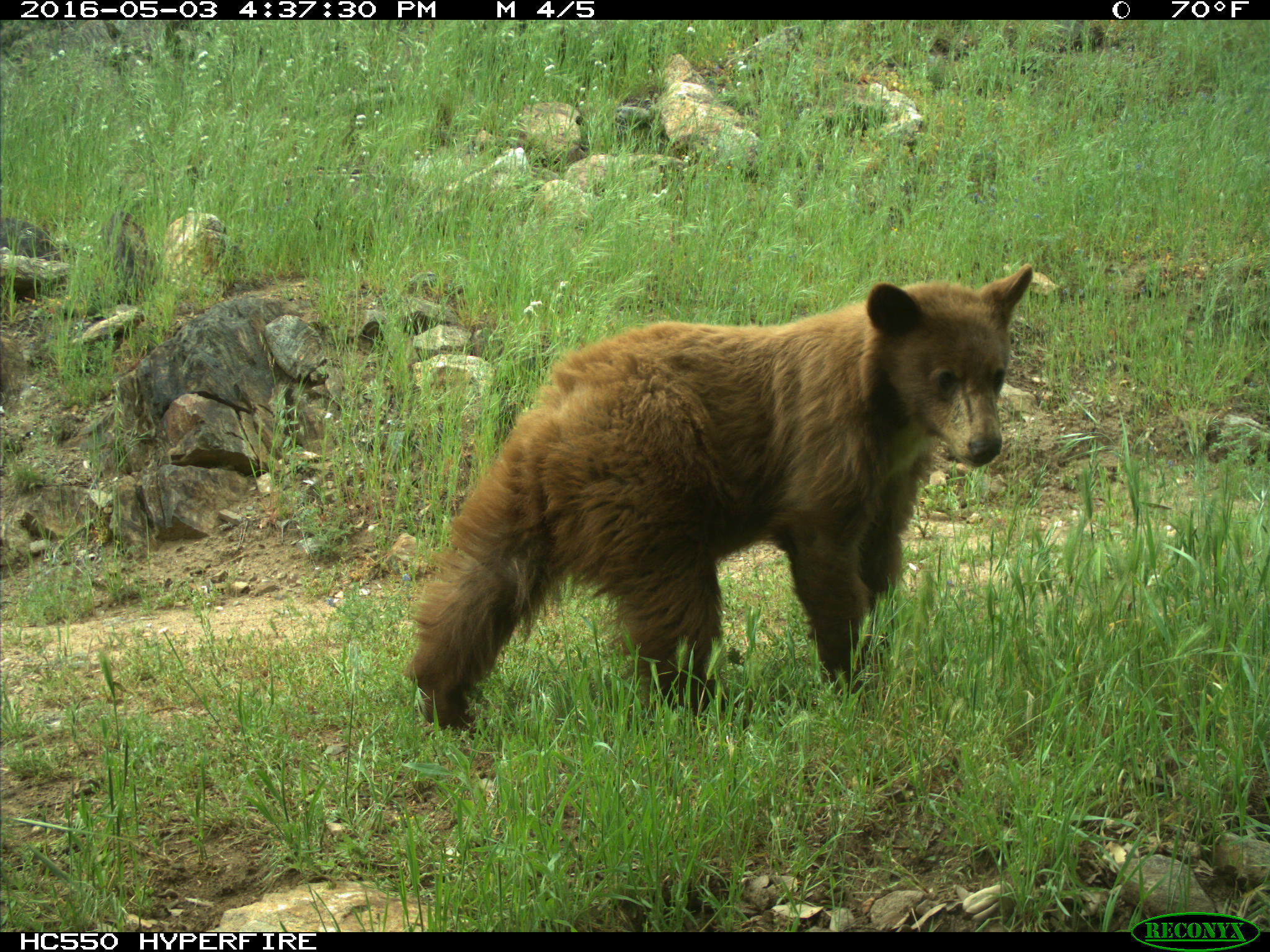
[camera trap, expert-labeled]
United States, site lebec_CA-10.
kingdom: Animalia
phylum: Chordata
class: Mammalia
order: Carnivora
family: Ursidae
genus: Ursus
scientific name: Ursus americanus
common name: american black bear